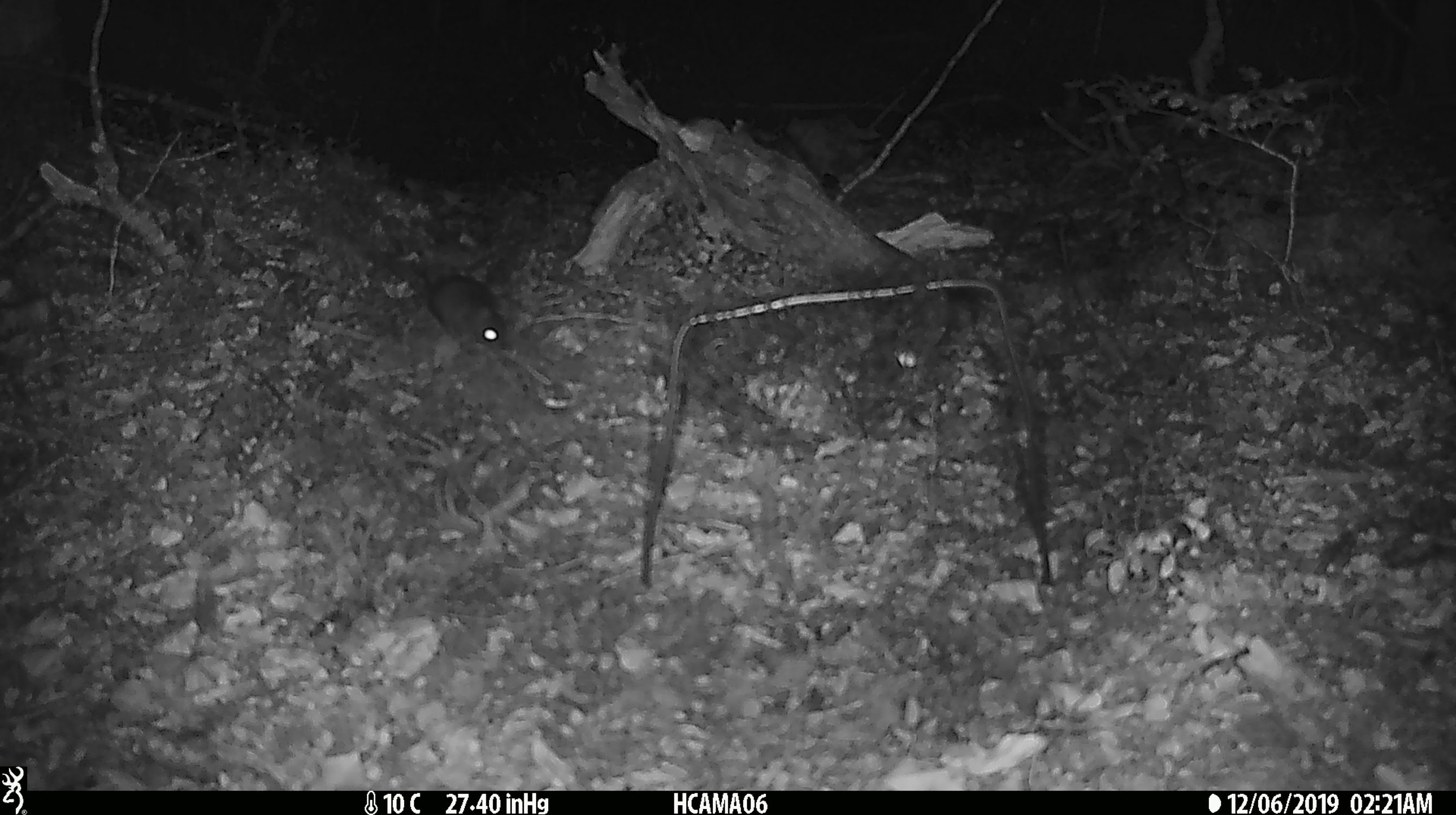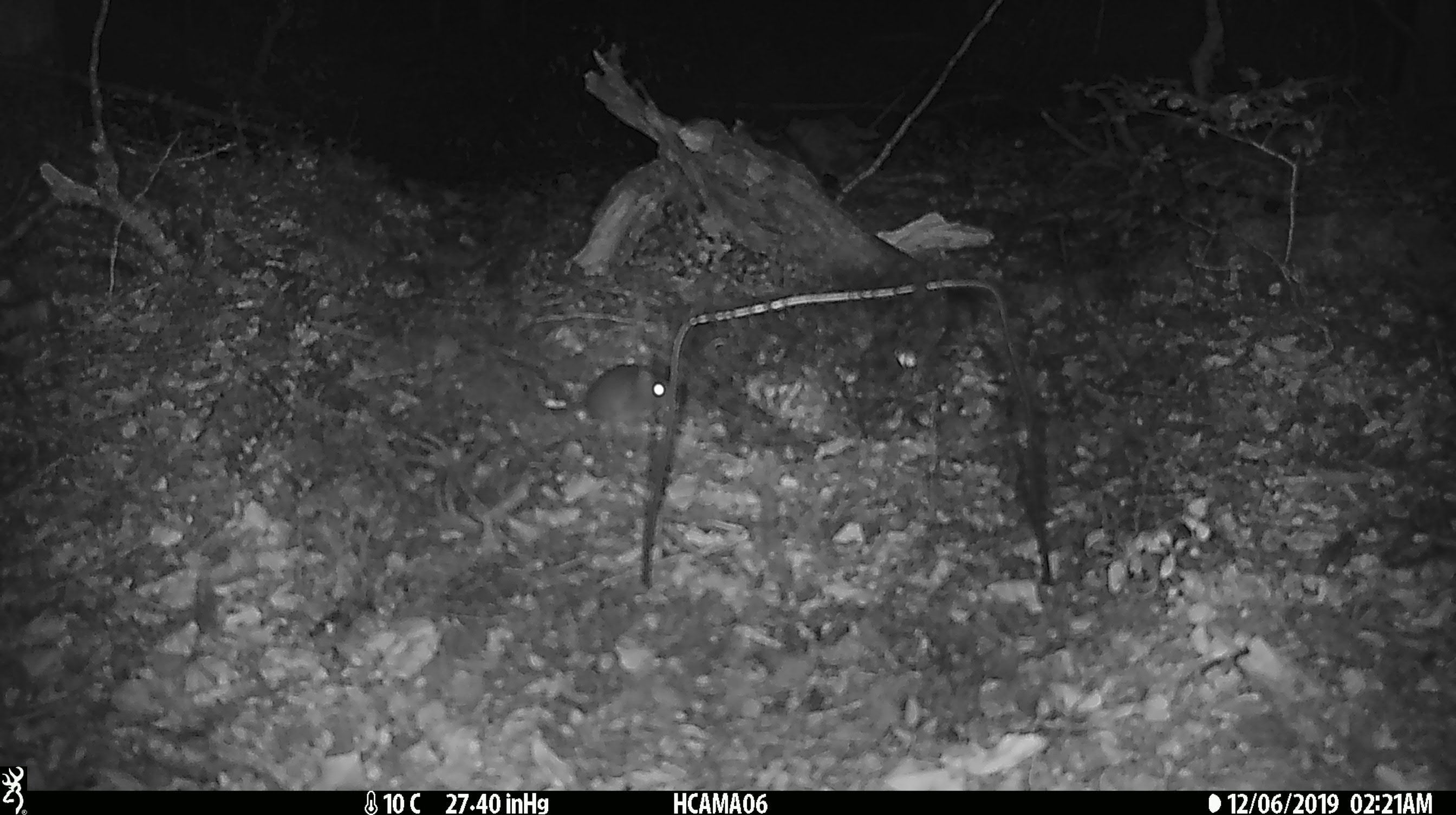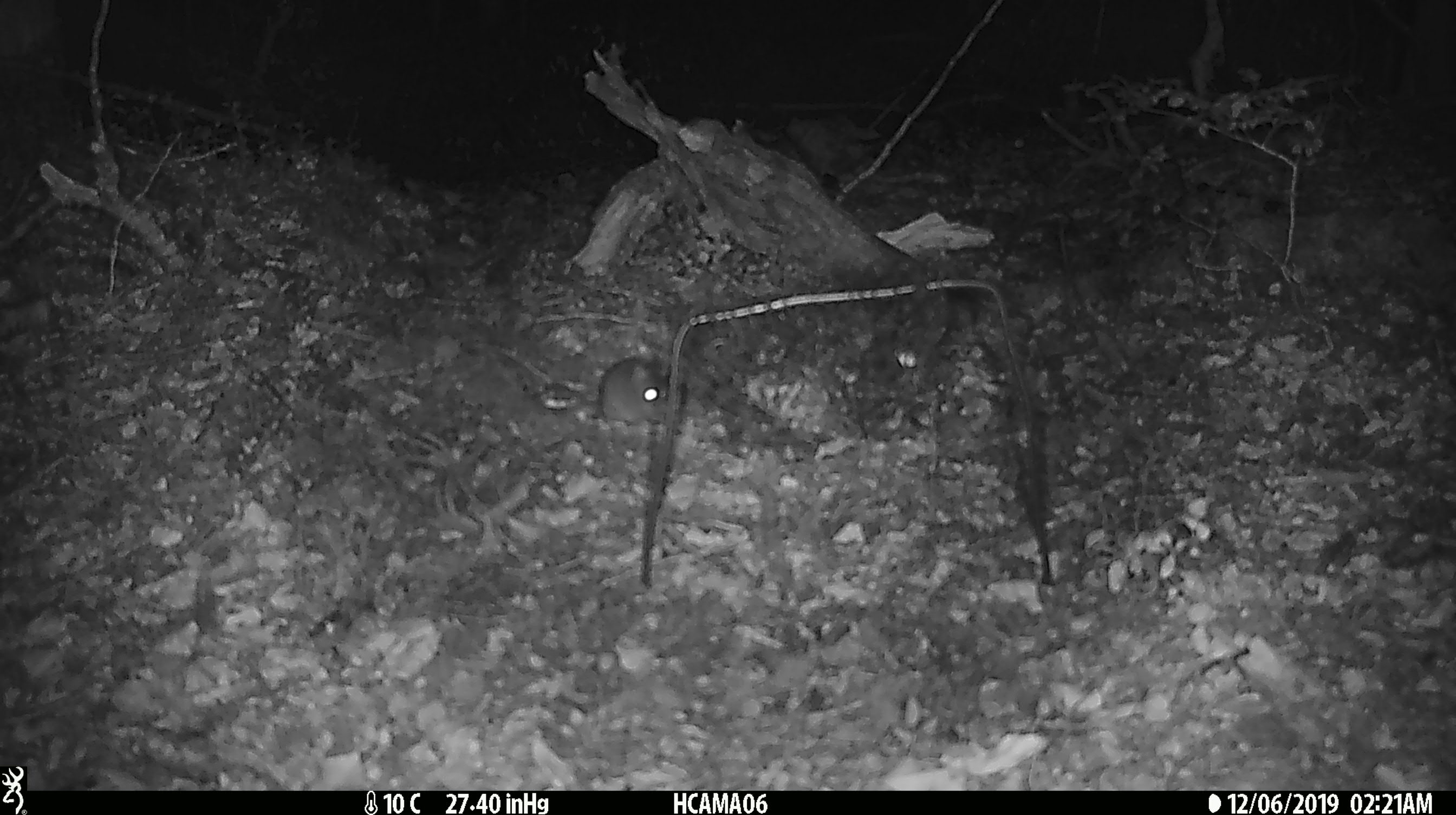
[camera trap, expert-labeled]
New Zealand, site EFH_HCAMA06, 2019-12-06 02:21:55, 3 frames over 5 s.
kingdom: Animalia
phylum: Chordata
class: Mammalia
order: Rodentia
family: Muridae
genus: Mus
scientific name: Mus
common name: mouse